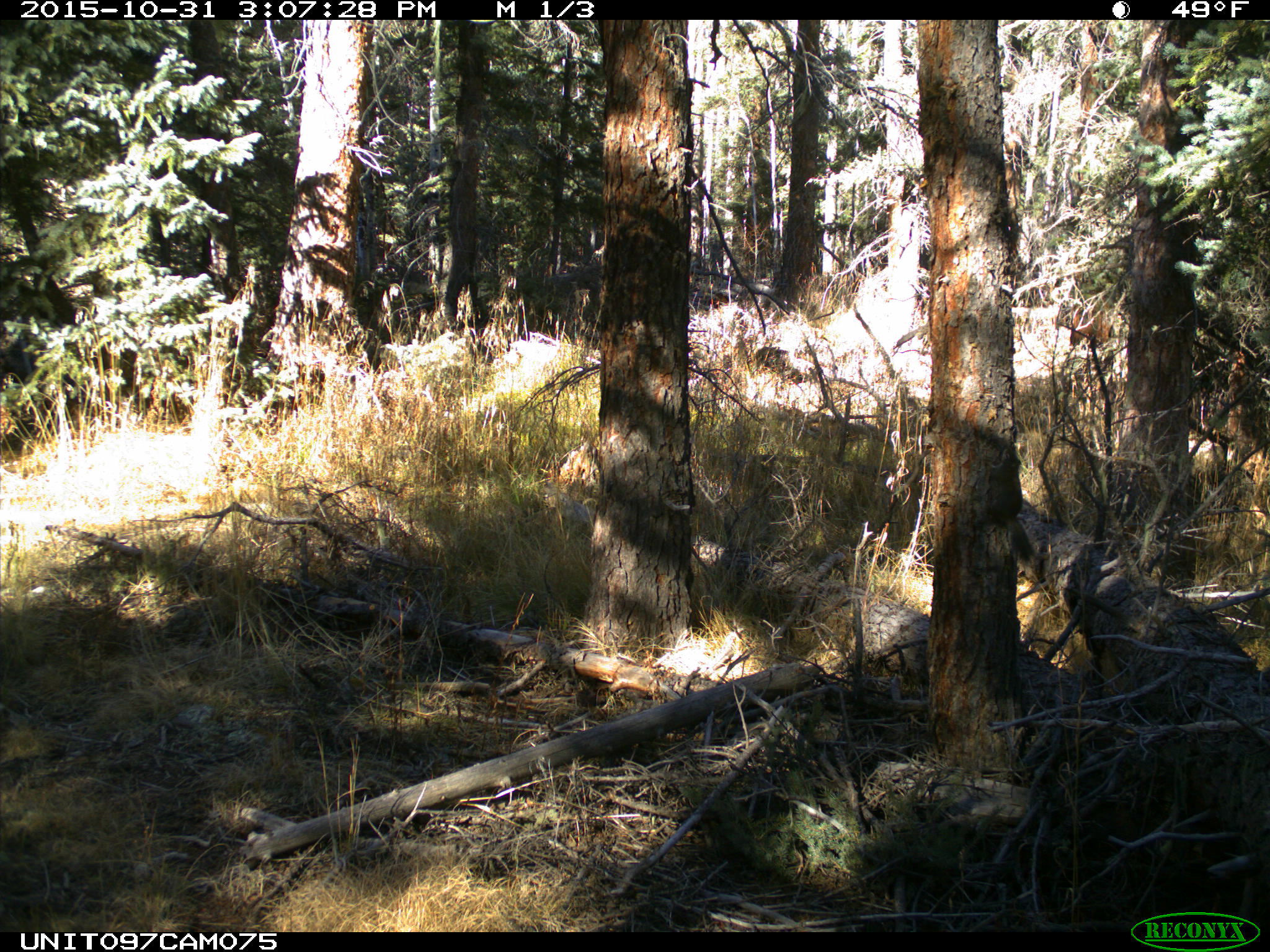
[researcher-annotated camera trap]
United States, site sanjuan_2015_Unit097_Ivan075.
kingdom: Animalia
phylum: Chordata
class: Mammalia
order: Rodentia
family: Sciuridae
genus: Tamiasciurus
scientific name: Tamiasciurus hudsonicus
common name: american red squirrel